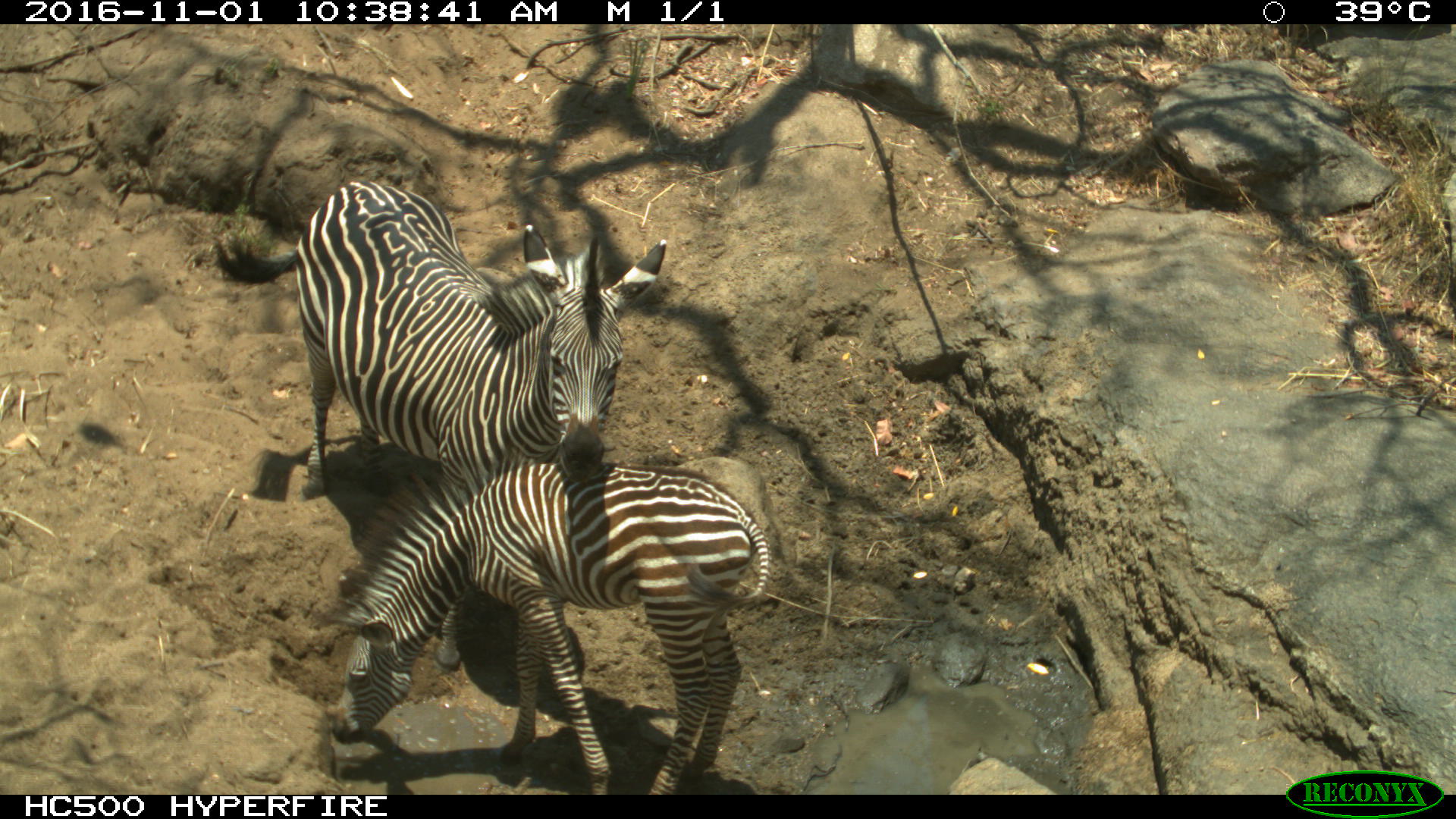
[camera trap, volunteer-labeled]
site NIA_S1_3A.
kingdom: Animalia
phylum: Chordata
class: Mammalia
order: Perissodactyla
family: Equidae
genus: Equus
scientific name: Equus quagga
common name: plains zebra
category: zebraplains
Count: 2.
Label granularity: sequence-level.